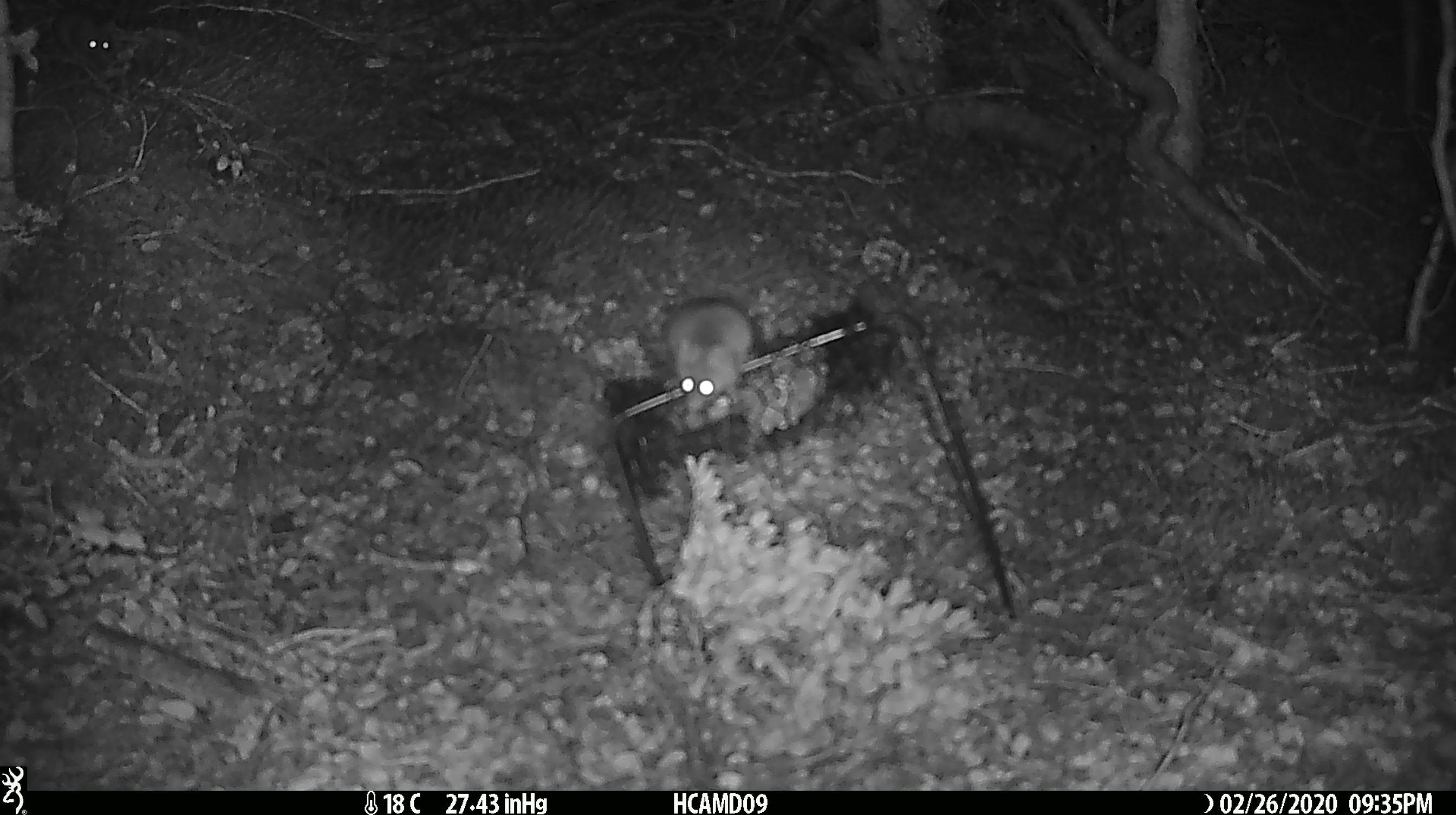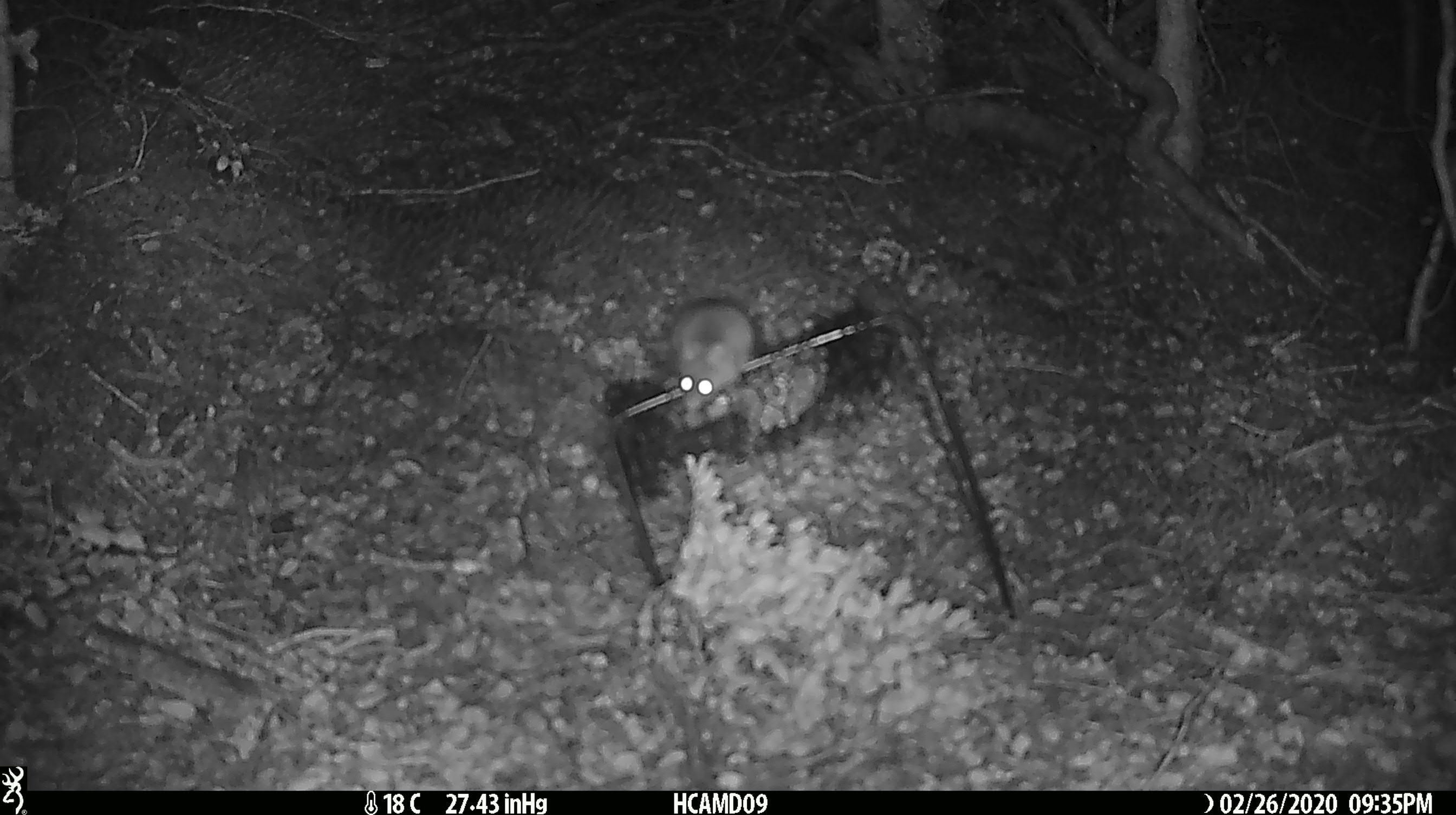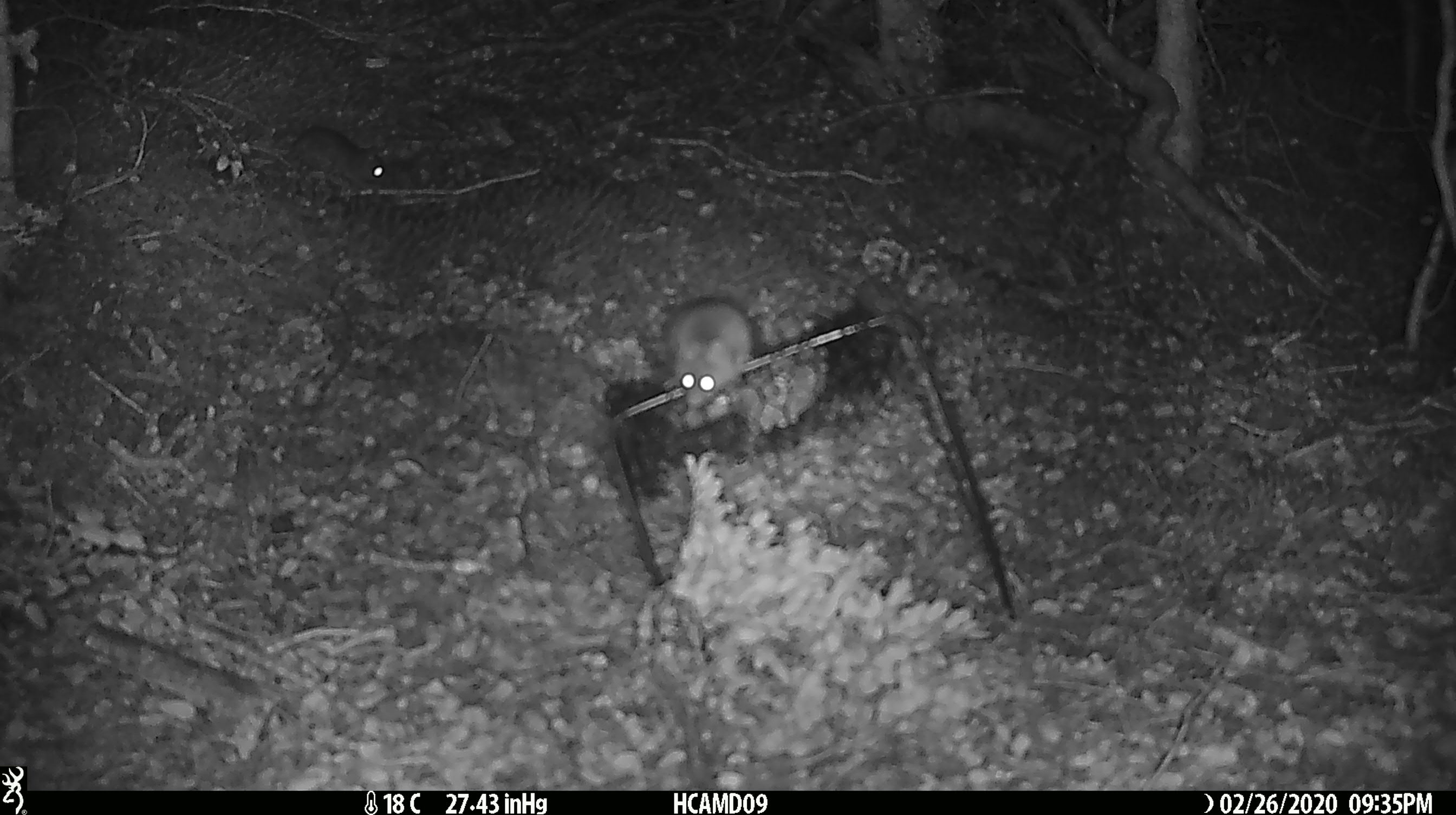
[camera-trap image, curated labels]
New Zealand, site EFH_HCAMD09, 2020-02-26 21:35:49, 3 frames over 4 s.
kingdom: Animalia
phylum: Chordata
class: Mammalia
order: Rodentia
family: Muridae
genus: Mus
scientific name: Mus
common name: mouse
Mouse (Mus).